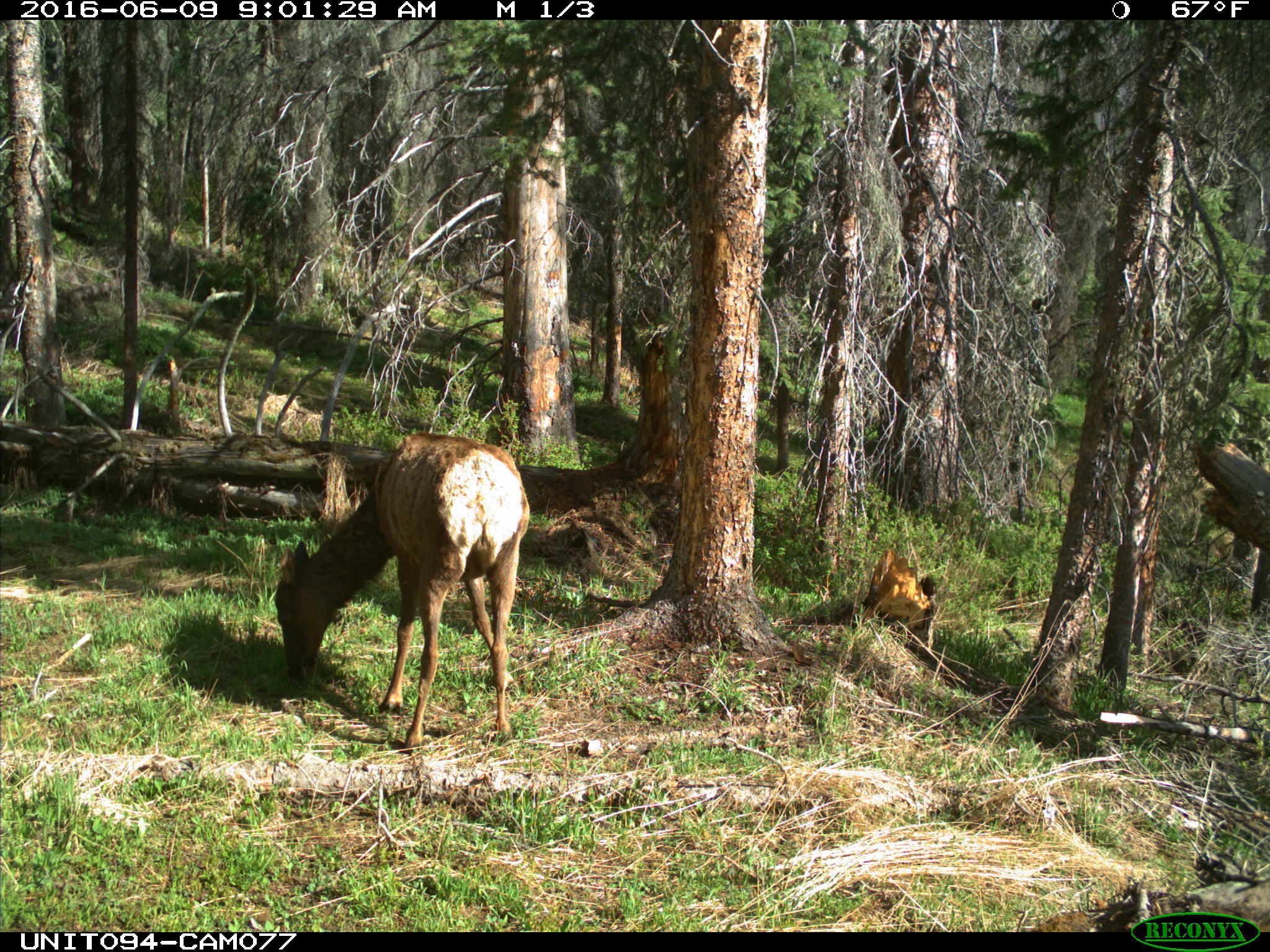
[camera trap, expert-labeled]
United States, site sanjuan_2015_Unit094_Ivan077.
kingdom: Animalia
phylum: Chordata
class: Mammalia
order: Artiodactyla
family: Cervidae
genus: Cervus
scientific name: Cervus elaphus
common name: red deer